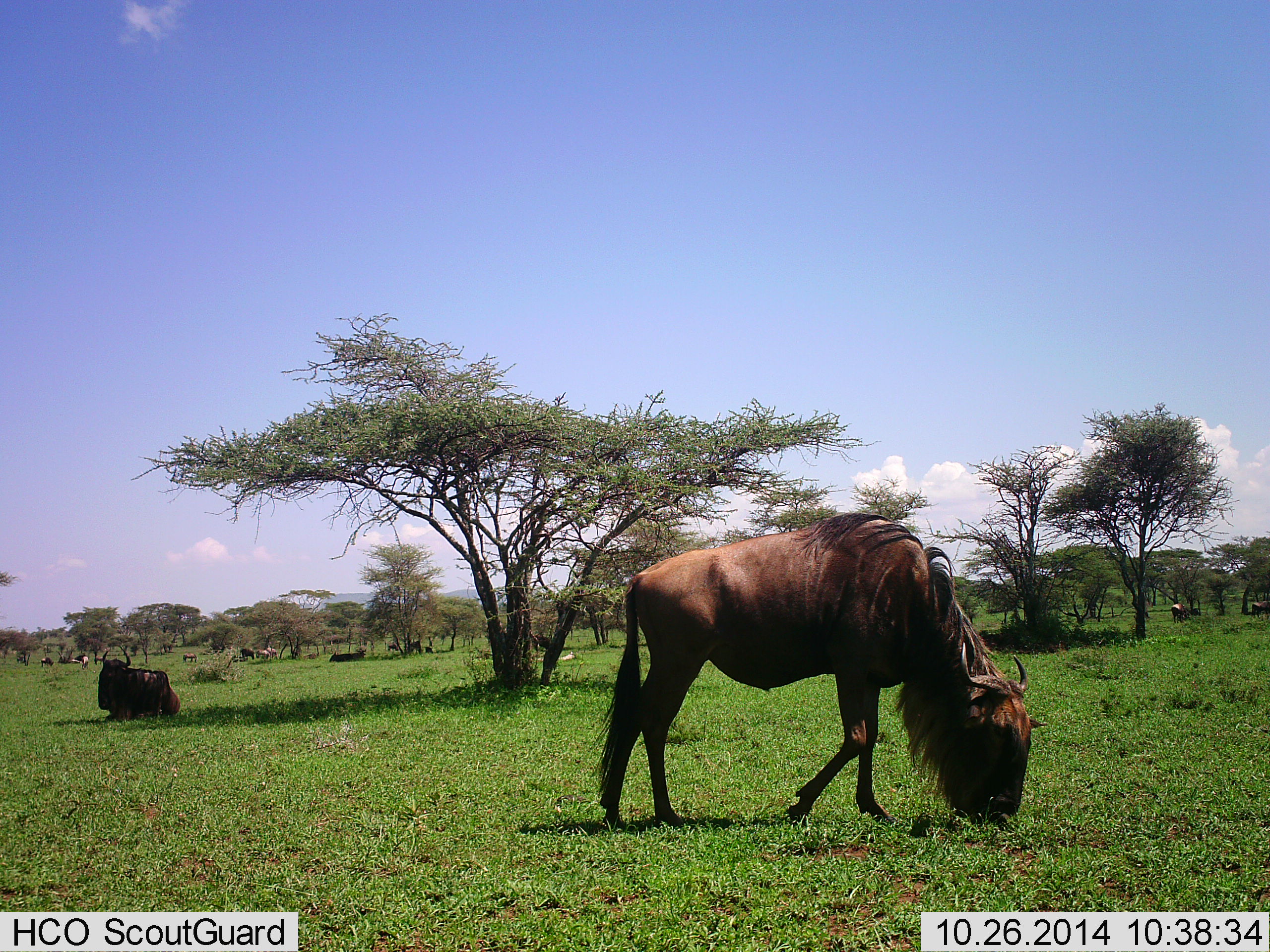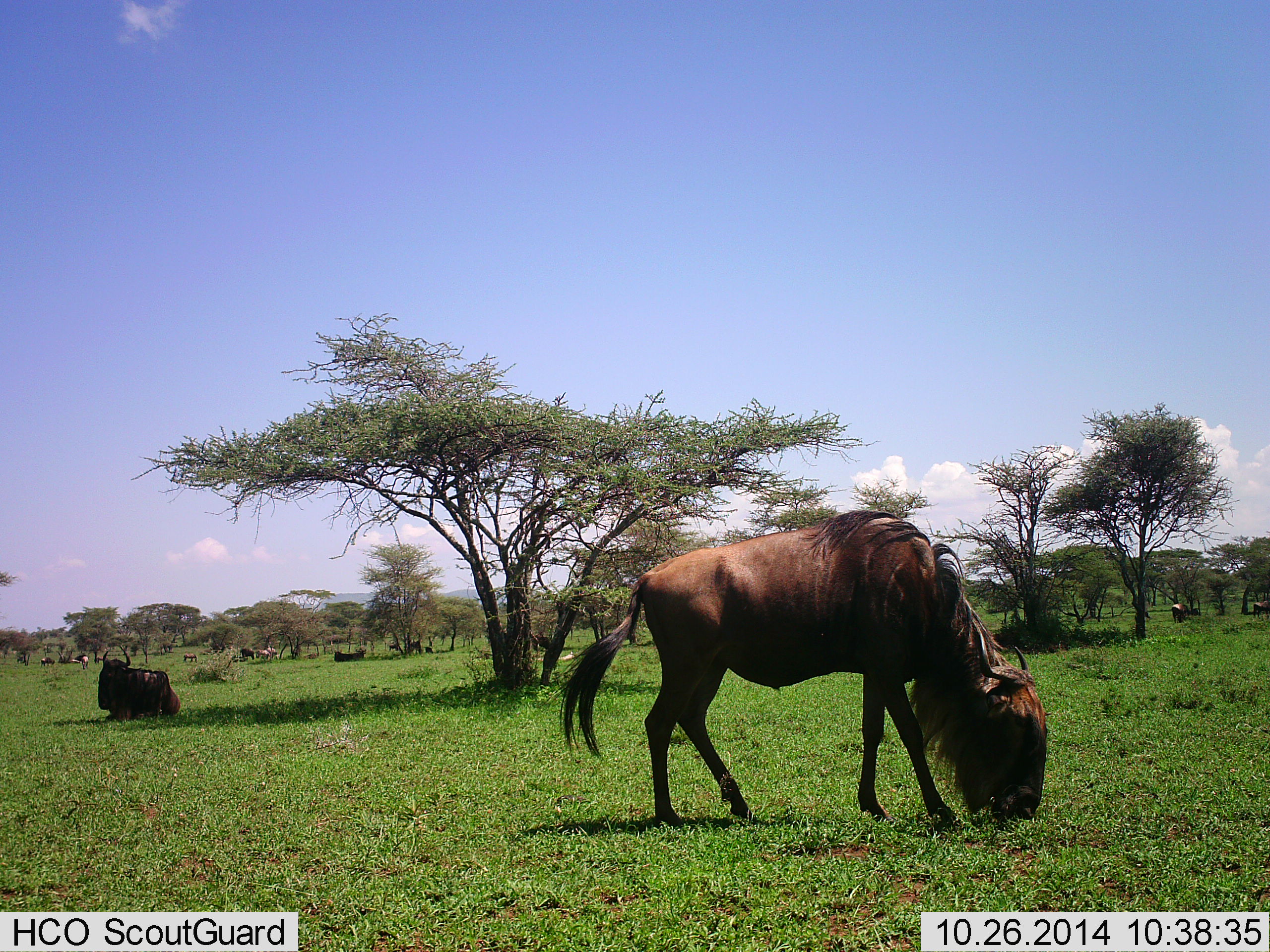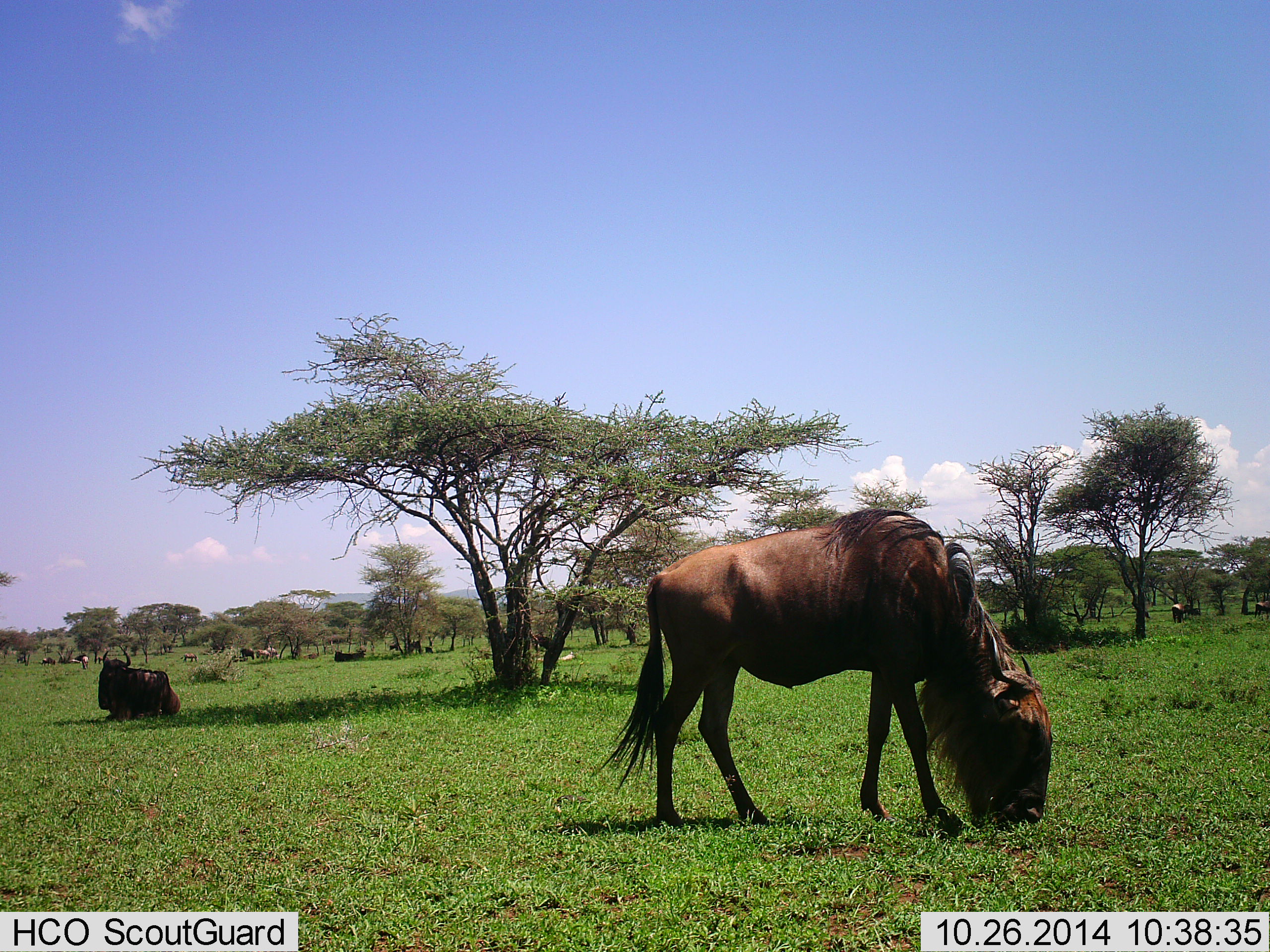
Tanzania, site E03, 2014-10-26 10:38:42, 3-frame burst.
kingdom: Animalia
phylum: Chordata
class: Mammalia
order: Artiodactyla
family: Bovidae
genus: Connochaetes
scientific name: Connochaetes taurinus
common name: blue wildebeest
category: wildebeest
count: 11-50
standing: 55%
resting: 82%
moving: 36%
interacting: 0%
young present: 0%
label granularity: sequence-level